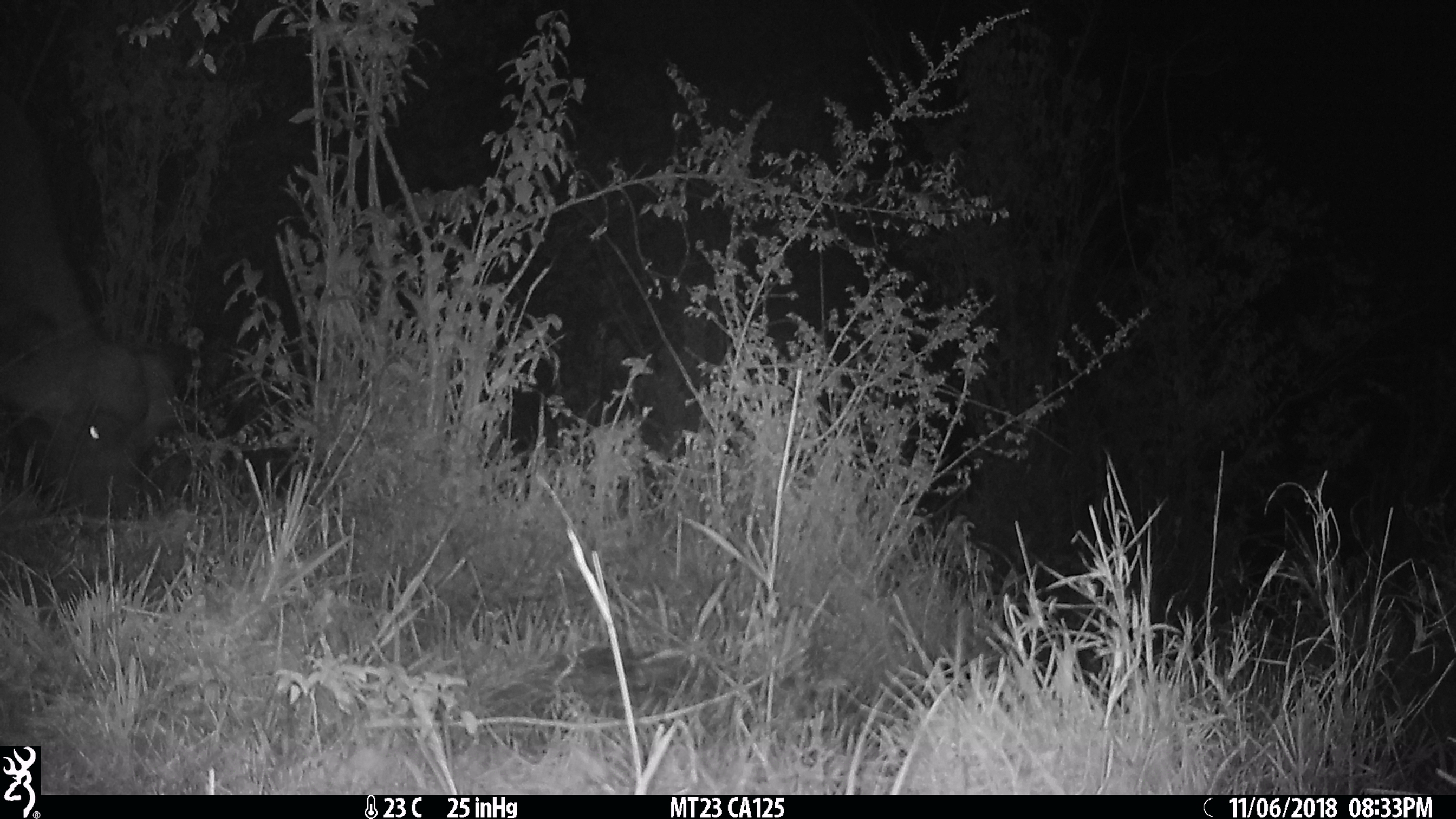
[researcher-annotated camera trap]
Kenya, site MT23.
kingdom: Animalia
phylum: Chordata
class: Mammalia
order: Artiodactyla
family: Bovidae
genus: Syncerus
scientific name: Syncerus caffer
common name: buffalo